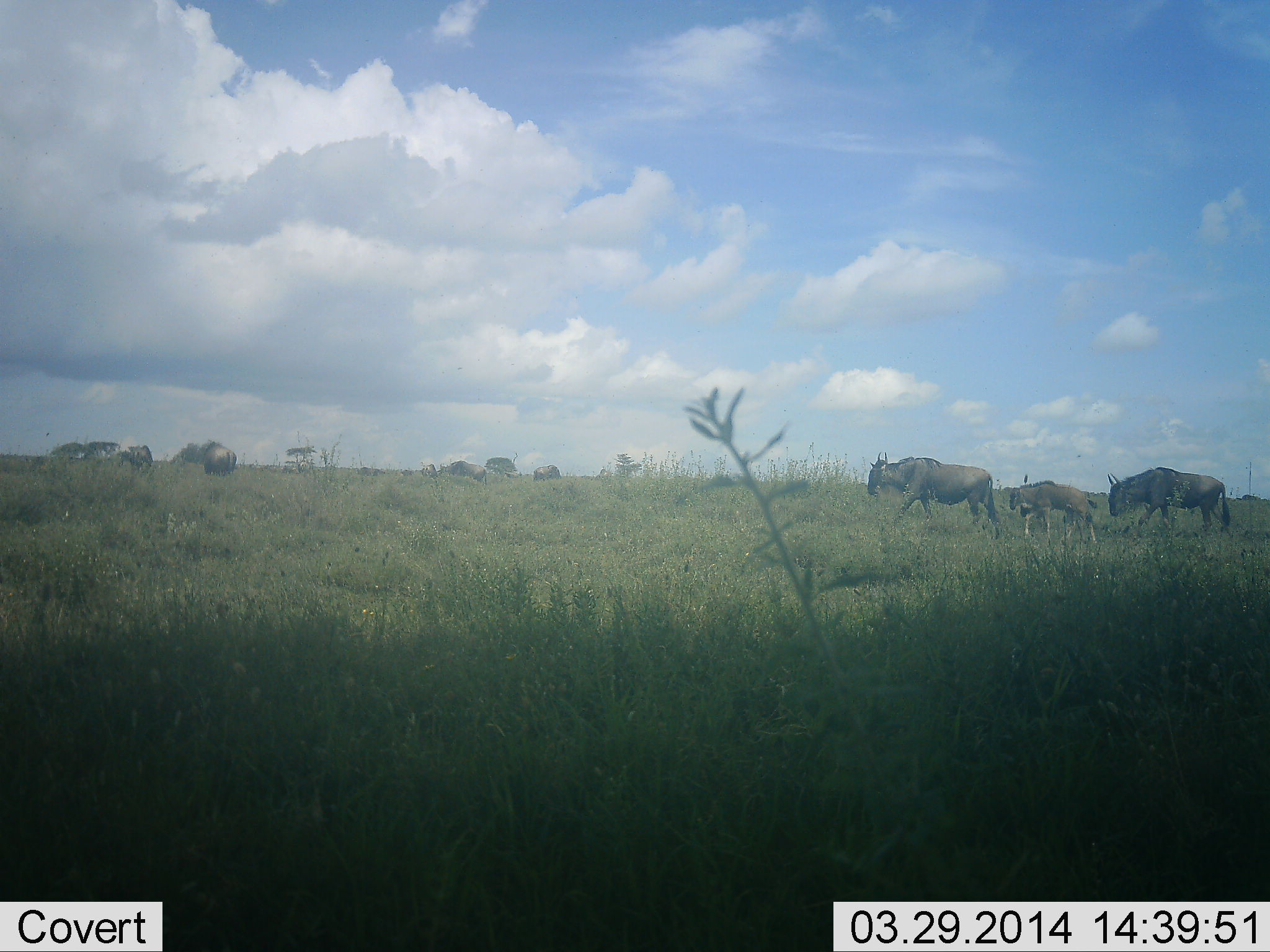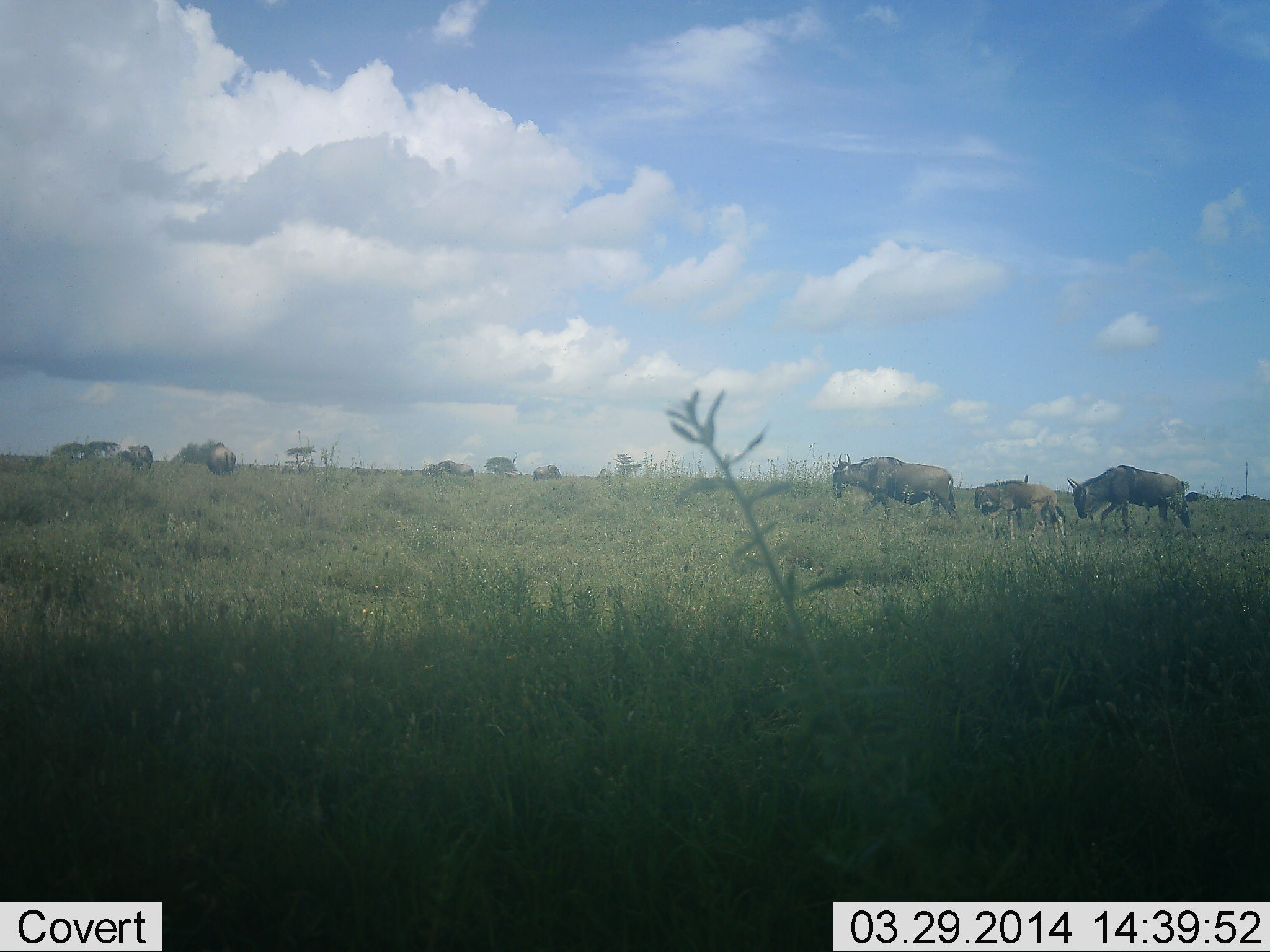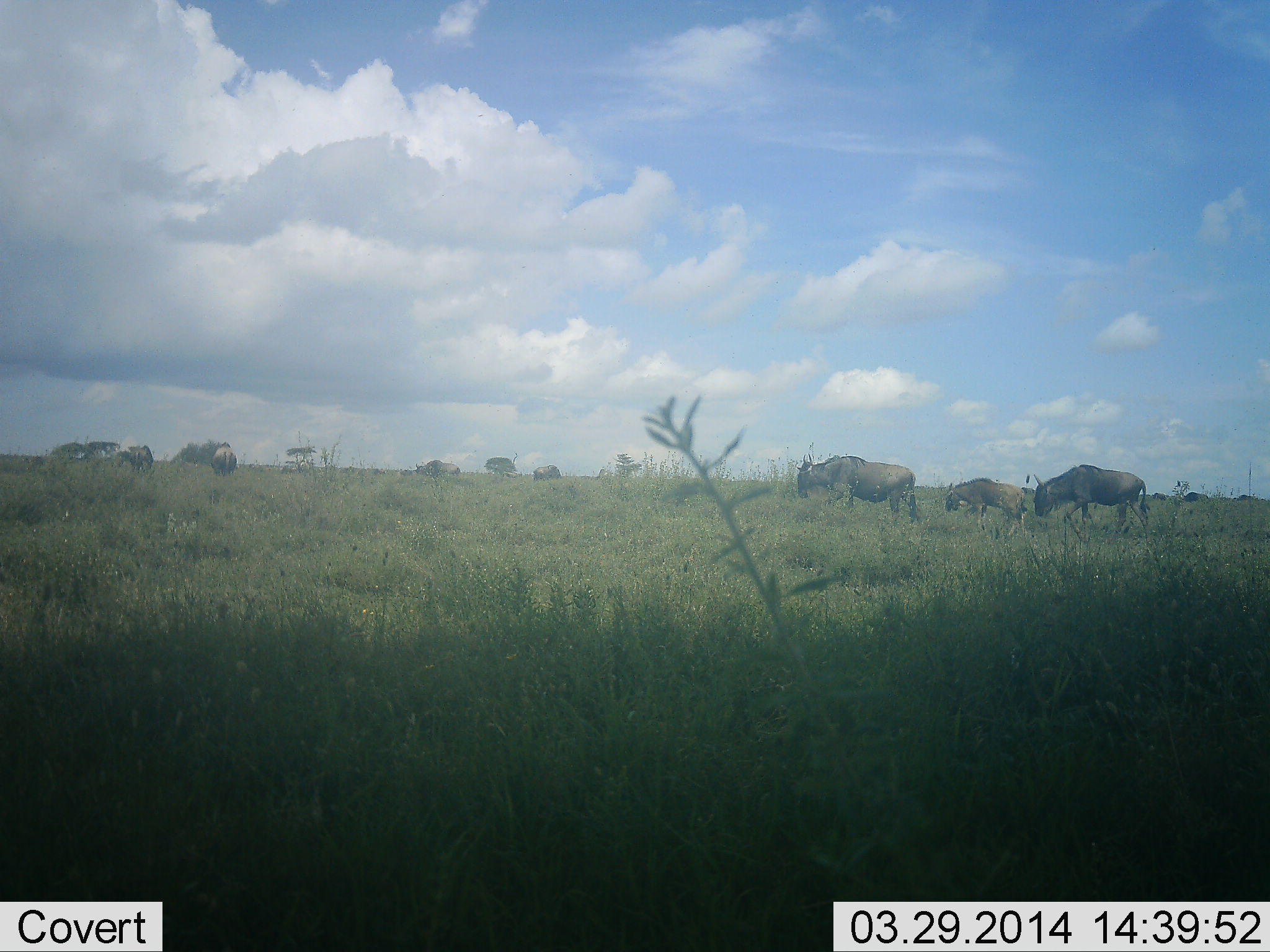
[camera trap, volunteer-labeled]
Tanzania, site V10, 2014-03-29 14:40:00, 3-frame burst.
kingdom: Animalia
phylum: Chordata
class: Mammalia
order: Artiodactyla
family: Bovidae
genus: Connochaetes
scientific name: Connochaetes taurinus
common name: blue wildebeest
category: wildebeest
Wildebeest (blue wildebeest) (Connochaetes taurinus), count 6. Behavior (volunteer vote fractions): standing 18%, resting 0%, moving 96%, interacting 2%. Young present (vote fraction): 40%. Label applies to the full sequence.